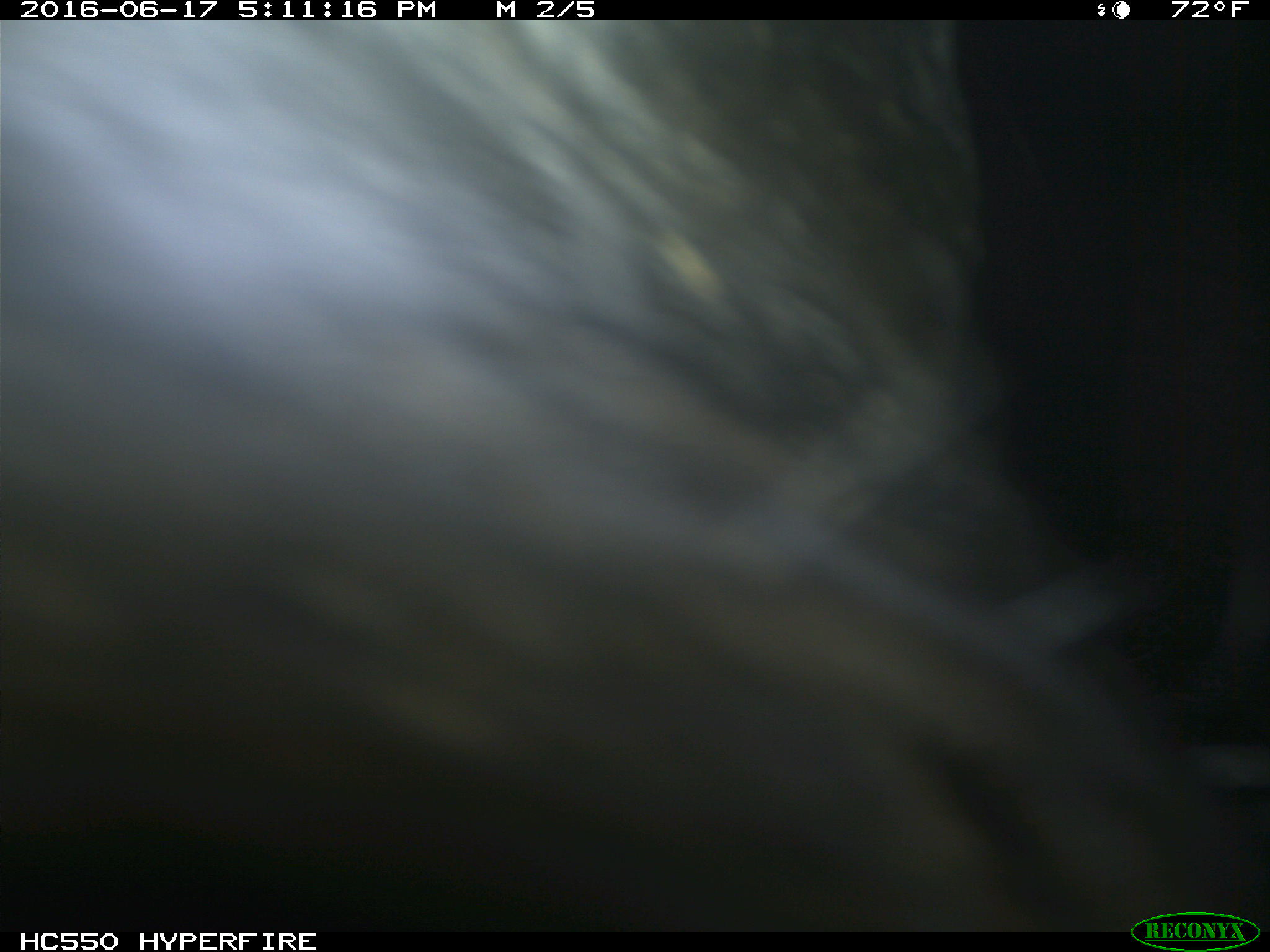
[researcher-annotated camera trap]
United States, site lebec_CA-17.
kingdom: Animalia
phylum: Chordata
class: Mammalia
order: Artiodactyla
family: Bovidae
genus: Bos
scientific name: Bos taurus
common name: domestic cow